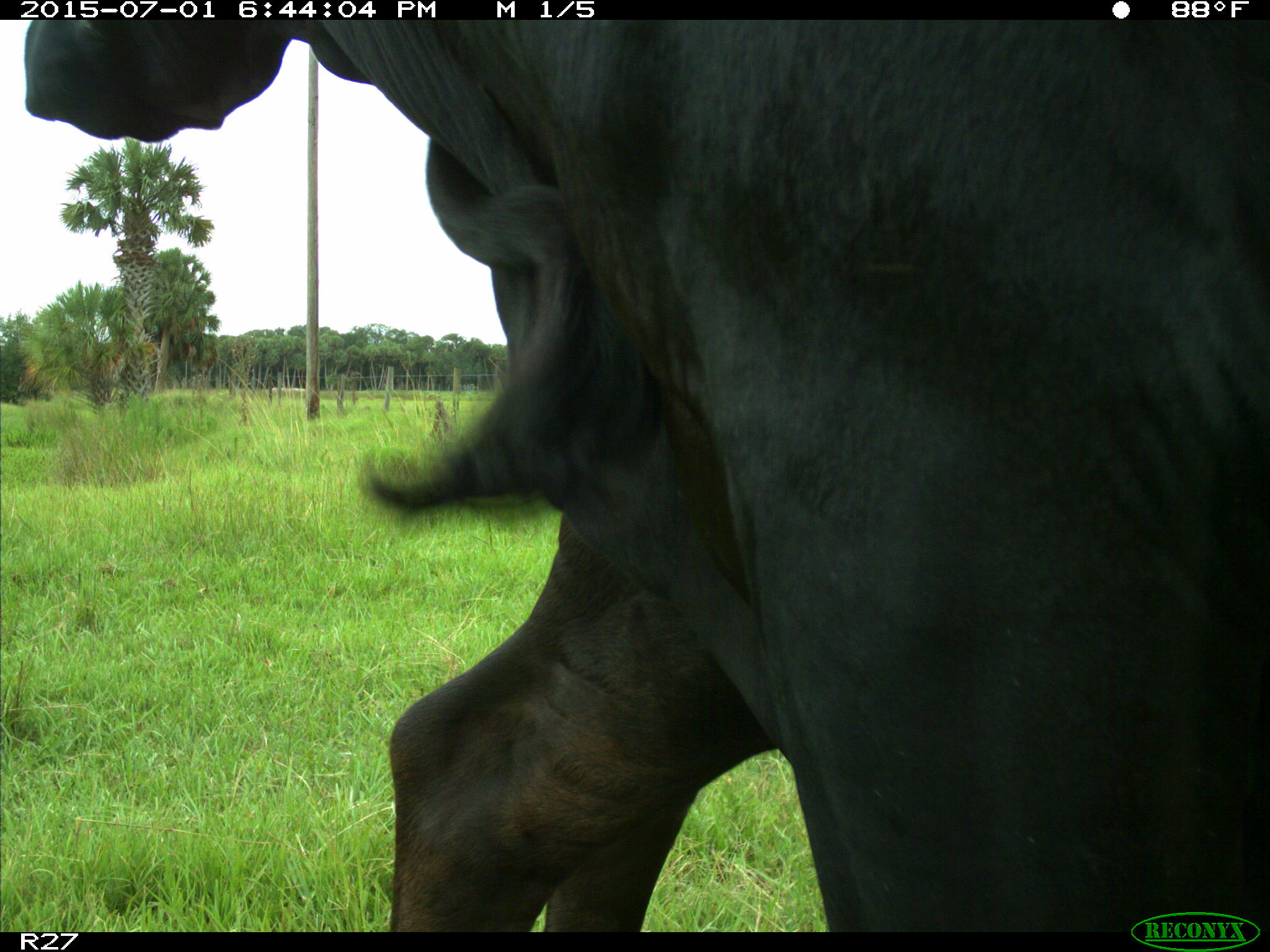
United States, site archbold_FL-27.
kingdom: Animalia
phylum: Chordata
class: Mammalia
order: Artiodactyla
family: Bovidae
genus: Bos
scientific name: Bos taurus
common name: domestic cow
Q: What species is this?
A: Bos taurus (domestic cow).